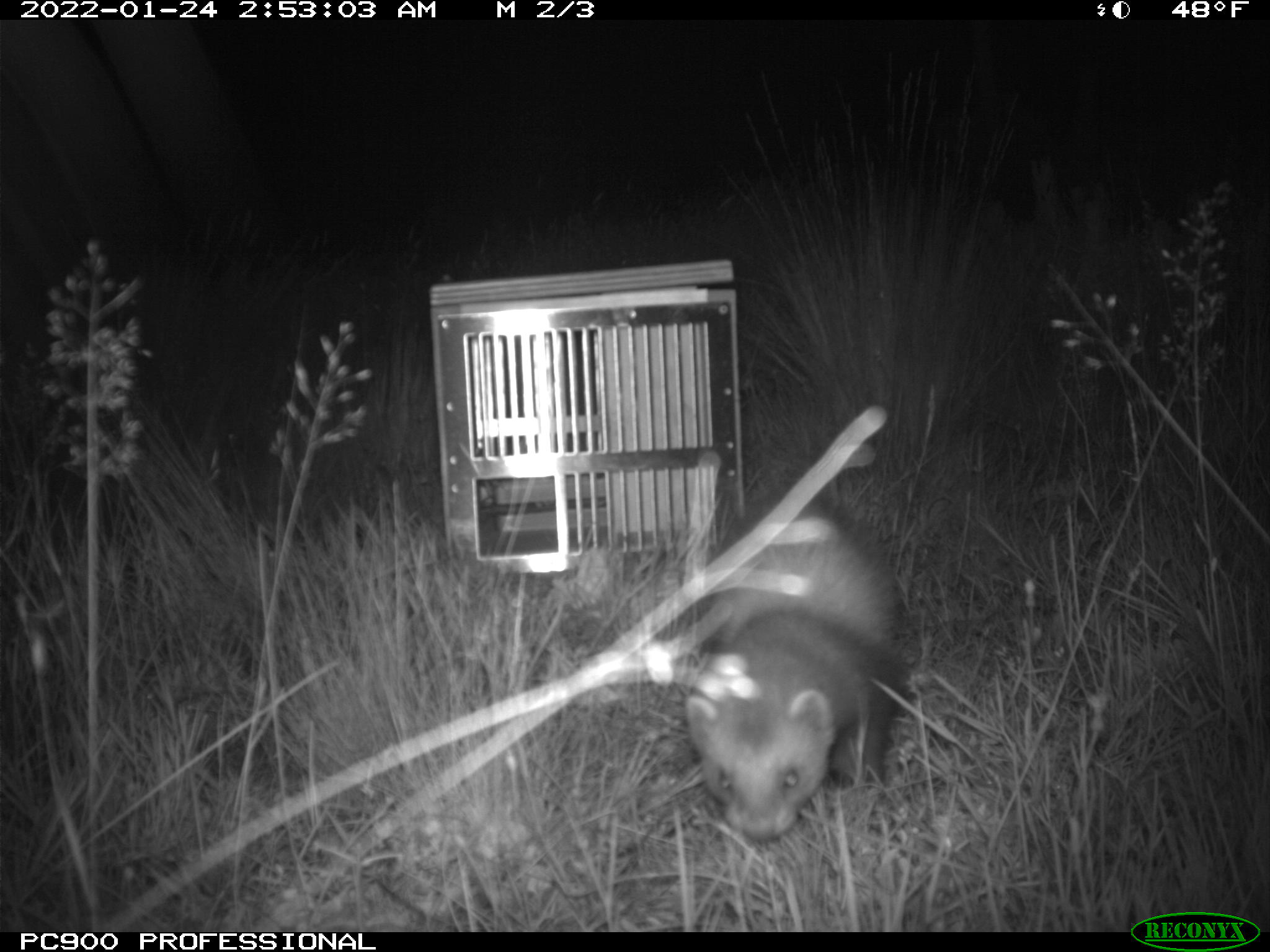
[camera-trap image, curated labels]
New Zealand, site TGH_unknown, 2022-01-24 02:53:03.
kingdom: Animalia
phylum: Chordata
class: Mammalia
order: Carnivora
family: Mustelidae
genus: Mustela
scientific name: Mustela furo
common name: ferret